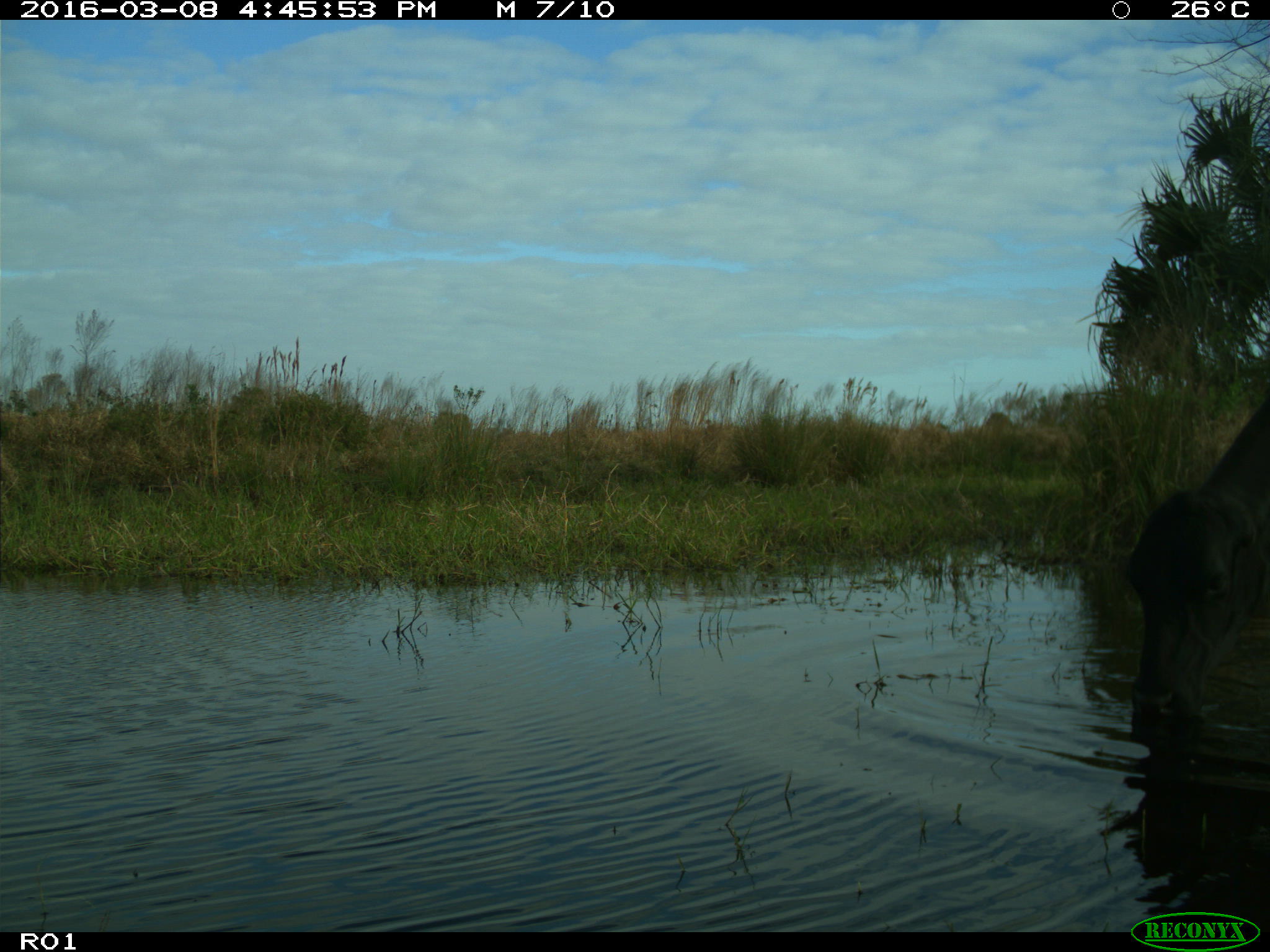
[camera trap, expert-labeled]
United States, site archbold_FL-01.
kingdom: Animalia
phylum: Chordata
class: Mammalia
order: Artiodactyla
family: Bovidae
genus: Bos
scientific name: Bos taurus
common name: domestic cow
Bos taurus (domestic cow).